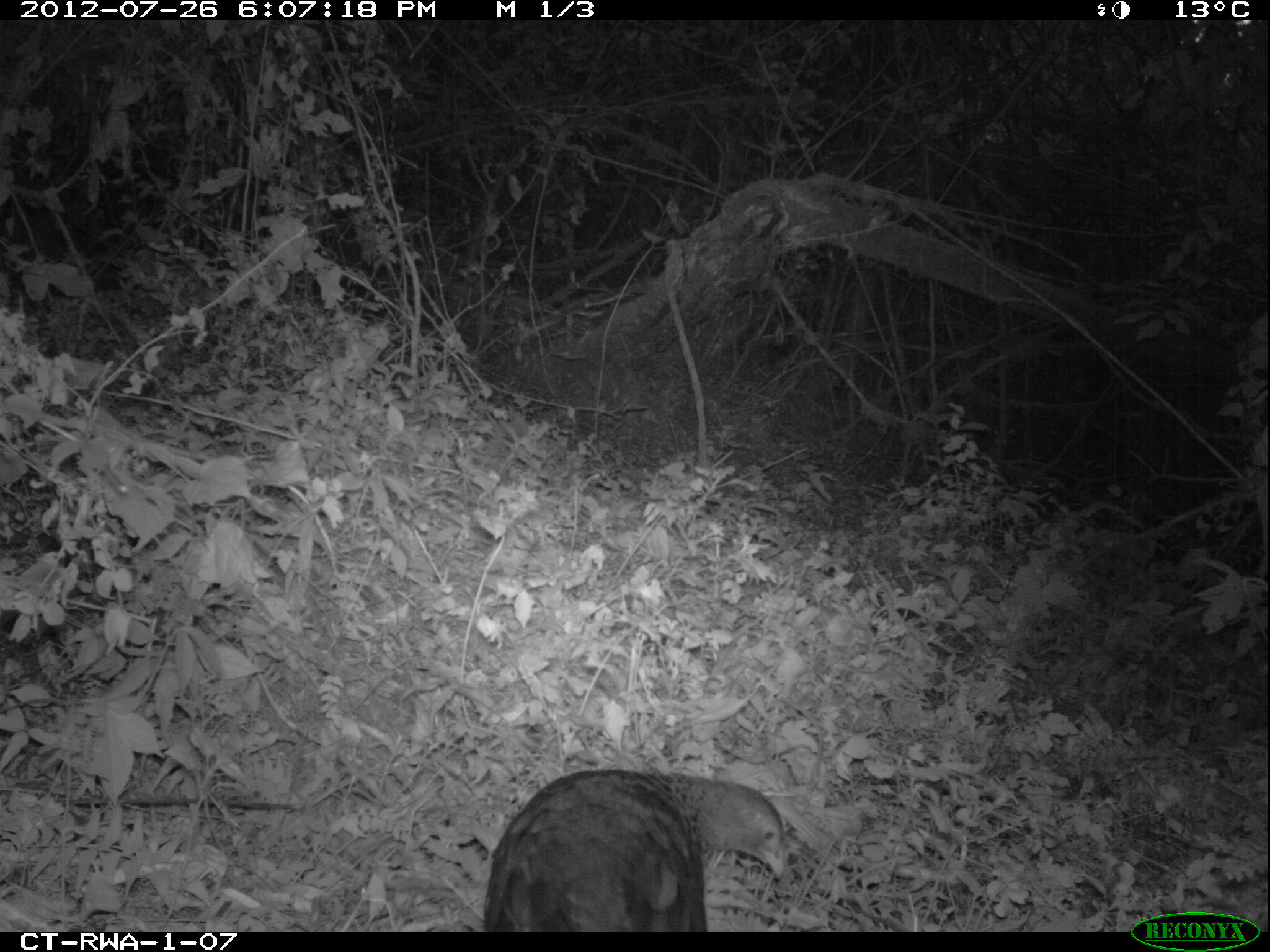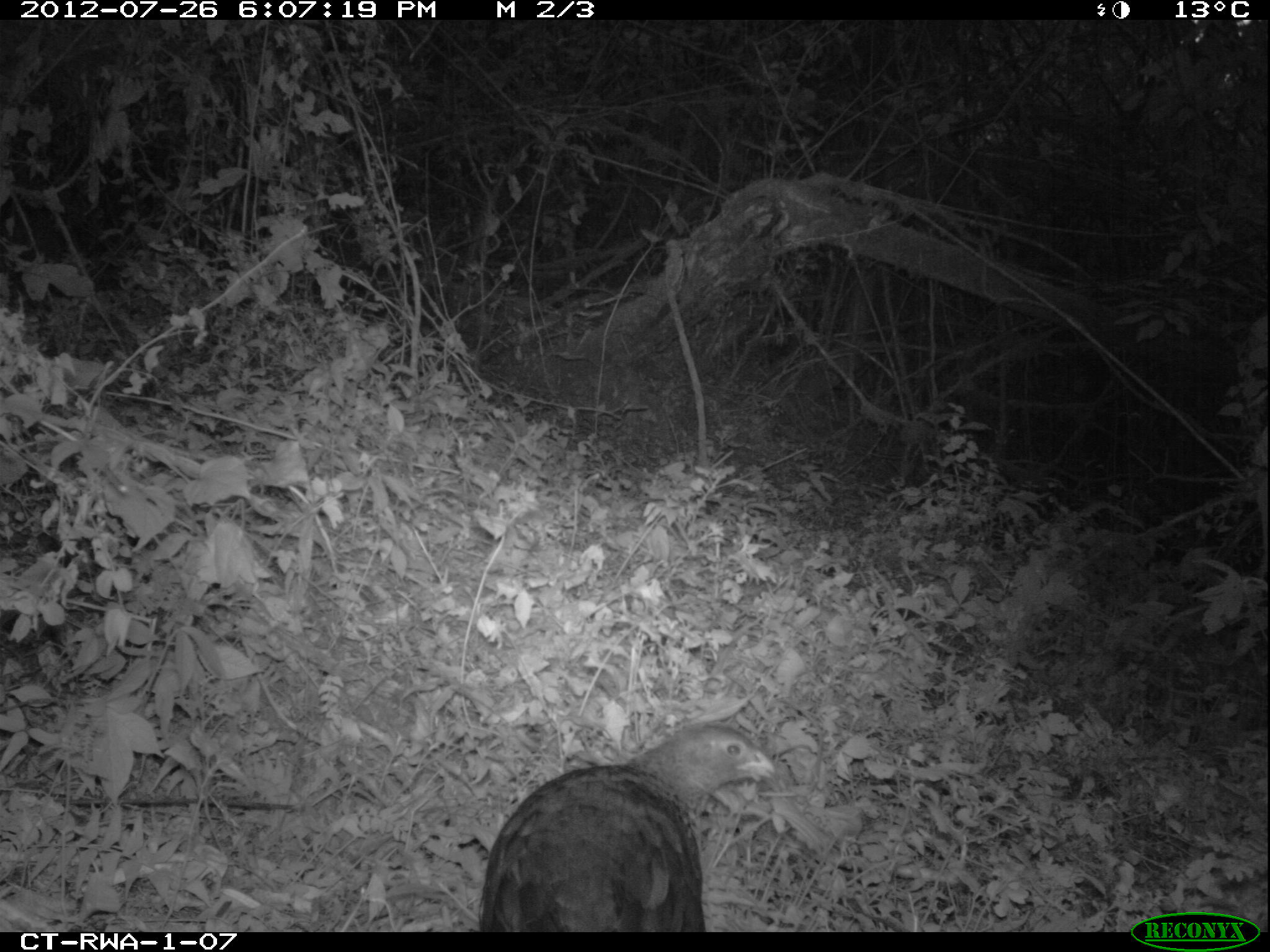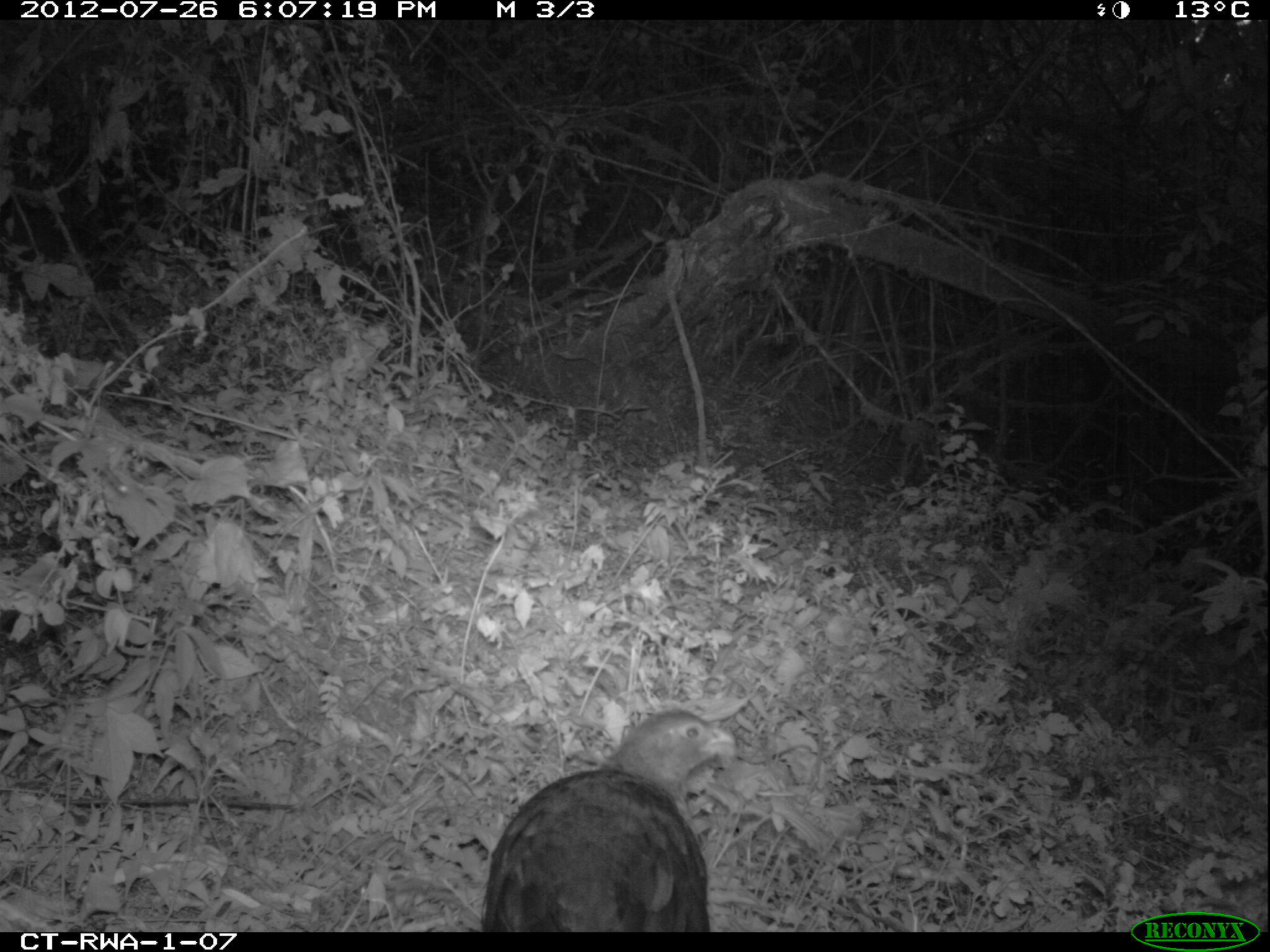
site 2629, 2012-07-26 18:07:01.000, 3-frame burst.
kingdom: Animalia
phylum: Chordata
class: Aves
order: Galliformes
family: Phasianidae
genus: Pternistis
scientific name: Pternistis nobilis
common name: handsome francolin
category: francolinus nobilis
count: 1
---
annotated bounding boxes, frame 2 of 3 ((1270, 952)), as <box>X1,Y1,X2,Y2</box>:
francolinus nobilis: <box>478,722,782,931</box>